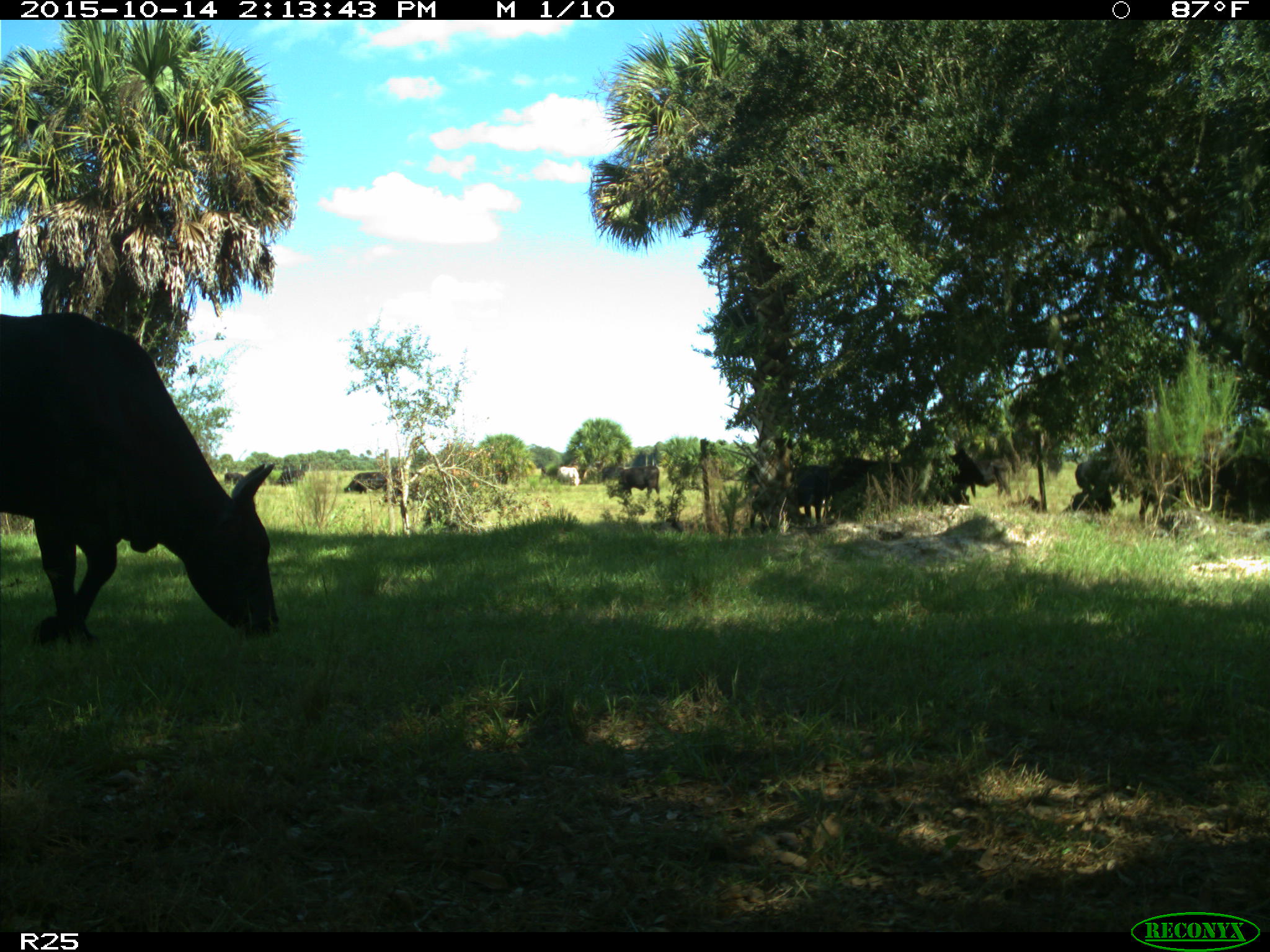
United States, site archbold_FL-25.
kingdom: Animalia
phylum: Chordata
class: Mammalia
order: Artiodactyla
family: Bovidae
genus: Bos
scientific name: Bos taurus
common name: domestic cow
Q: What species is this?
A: Bos taurus (domestic cow).